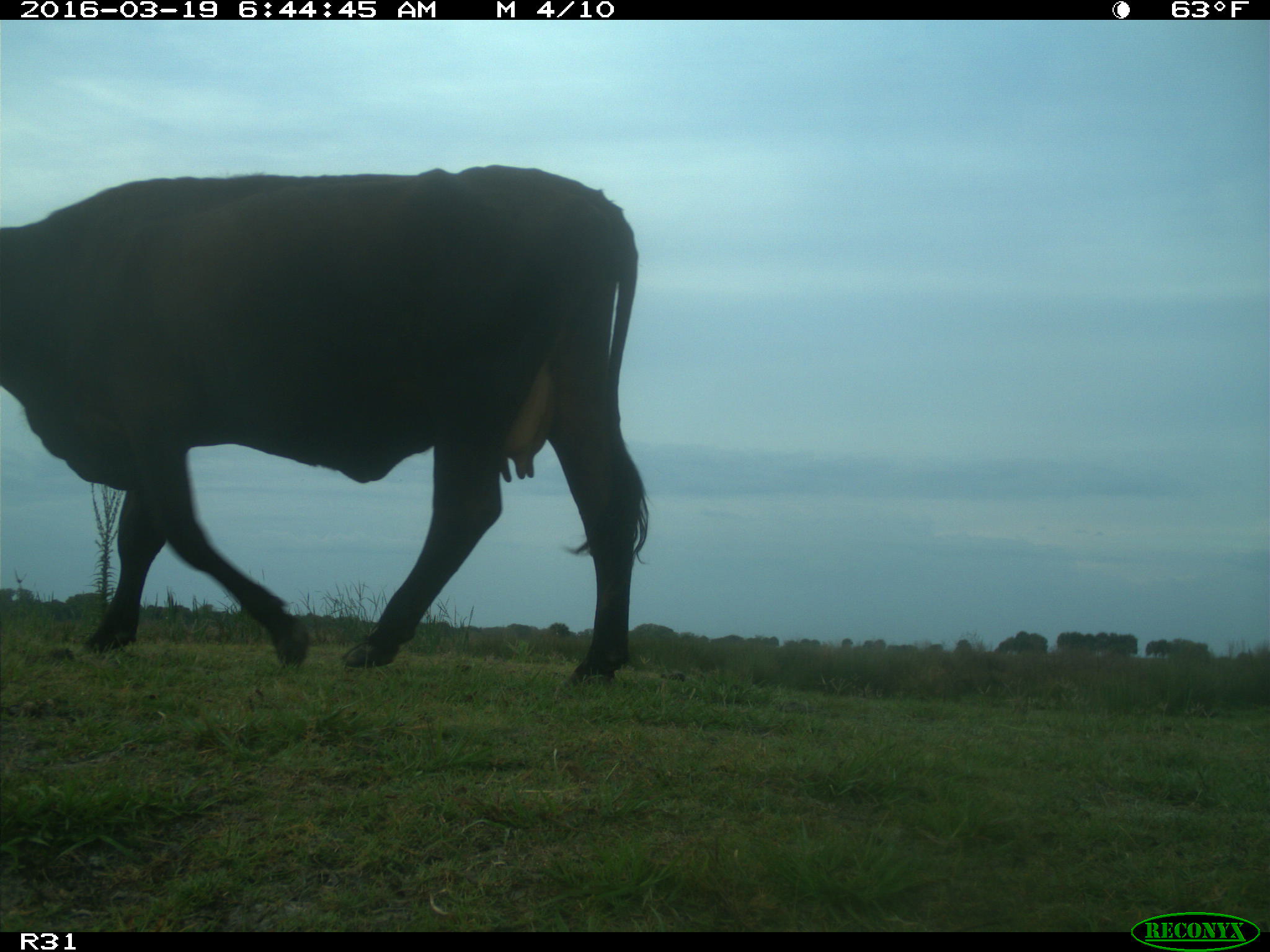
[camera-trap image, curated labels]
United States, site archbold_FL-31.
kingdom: Animalia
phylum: Chordata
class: Mammalia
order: Artiodactyla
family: Bovidae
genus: Bos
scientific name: Bos taurus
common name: domestic cow